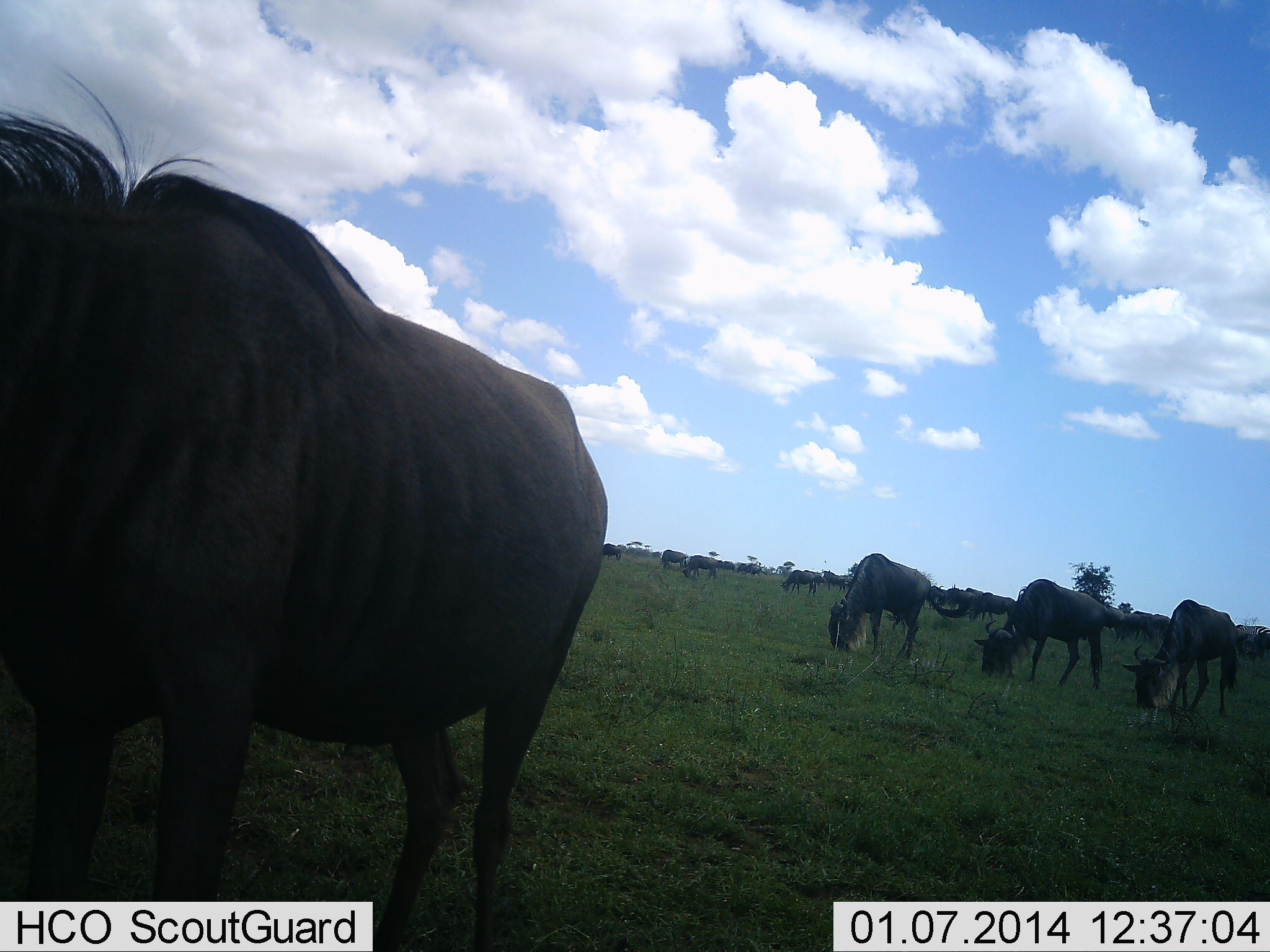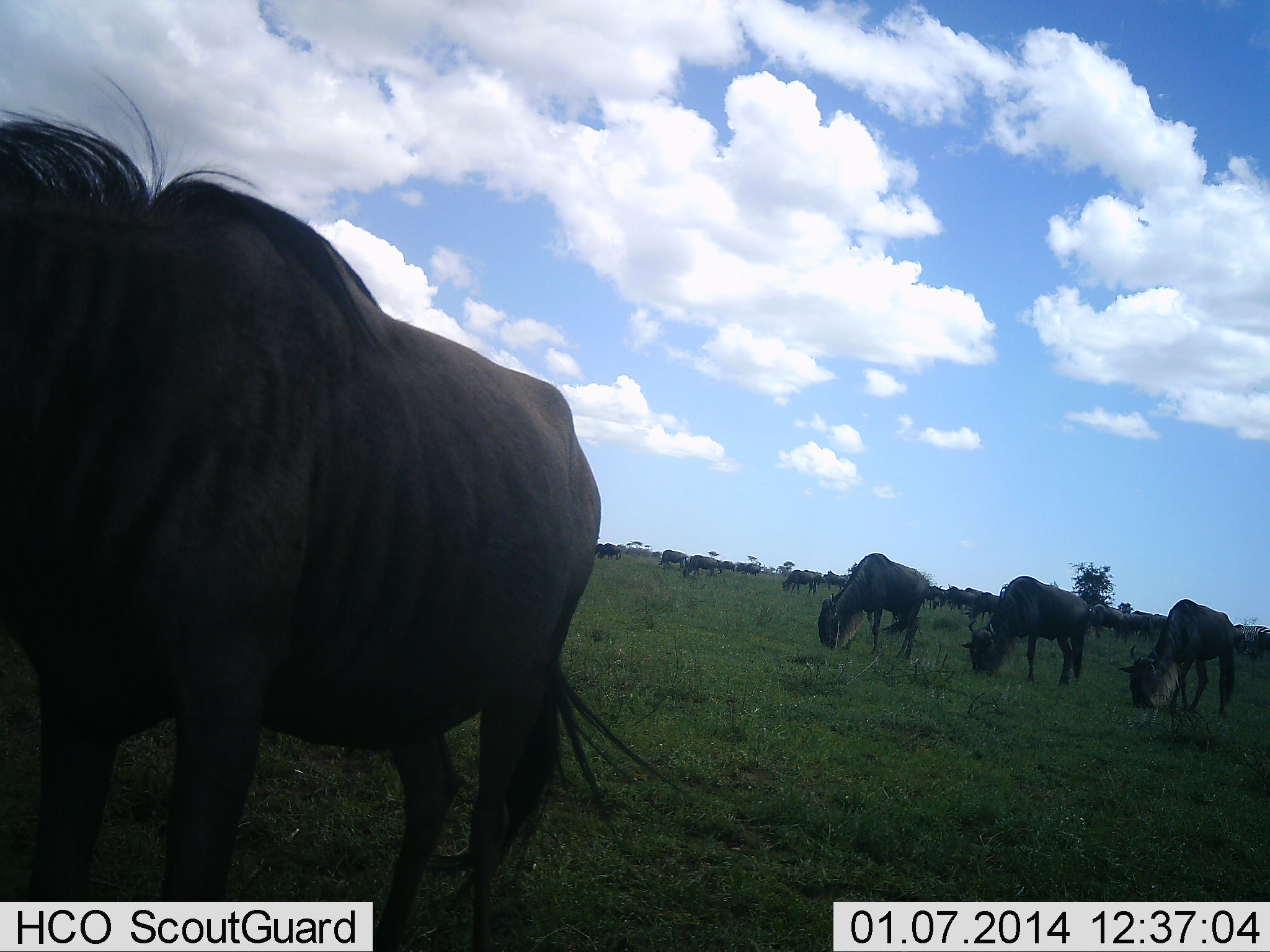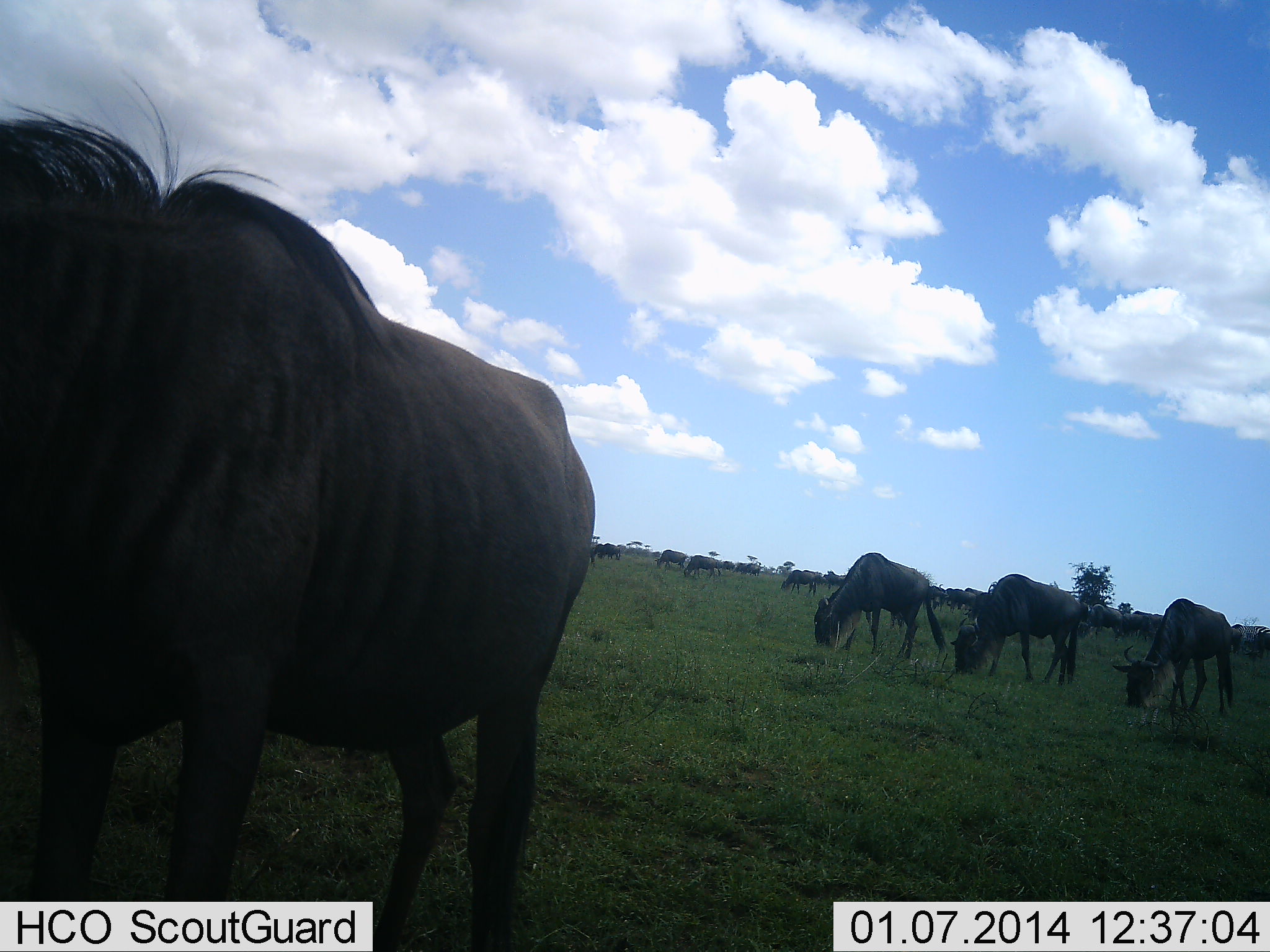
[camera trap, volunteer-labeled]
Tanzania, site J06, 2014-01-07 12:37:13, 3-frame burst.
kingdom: Animalia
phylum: Chordata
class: Mammalia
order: Artiodactyla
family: Bovidae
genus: Connochaetes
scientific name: Connochaetes taurinus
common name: blue wildebeest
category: wildebeest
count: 11-50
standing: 30%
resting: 0%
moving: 30%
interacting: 0%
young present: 0%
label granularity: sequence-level